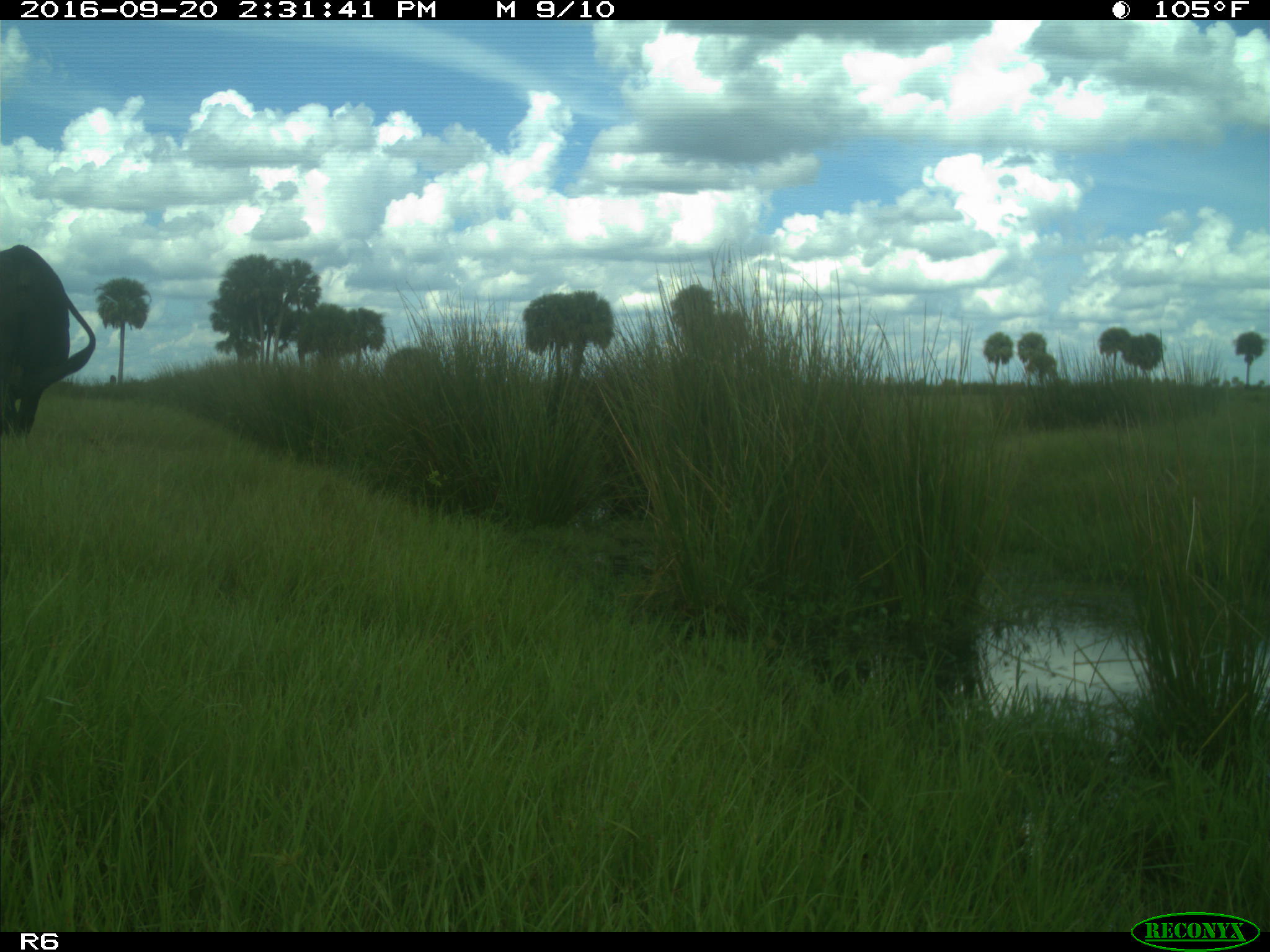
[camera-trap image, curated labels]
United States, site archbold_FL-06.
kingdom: Animalia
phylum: Chordata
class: Mammalia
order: Artiodactyla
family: Bovidae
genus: Bos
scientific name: Bos taurus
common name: domestic cow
Bos taurus (domestic cow).